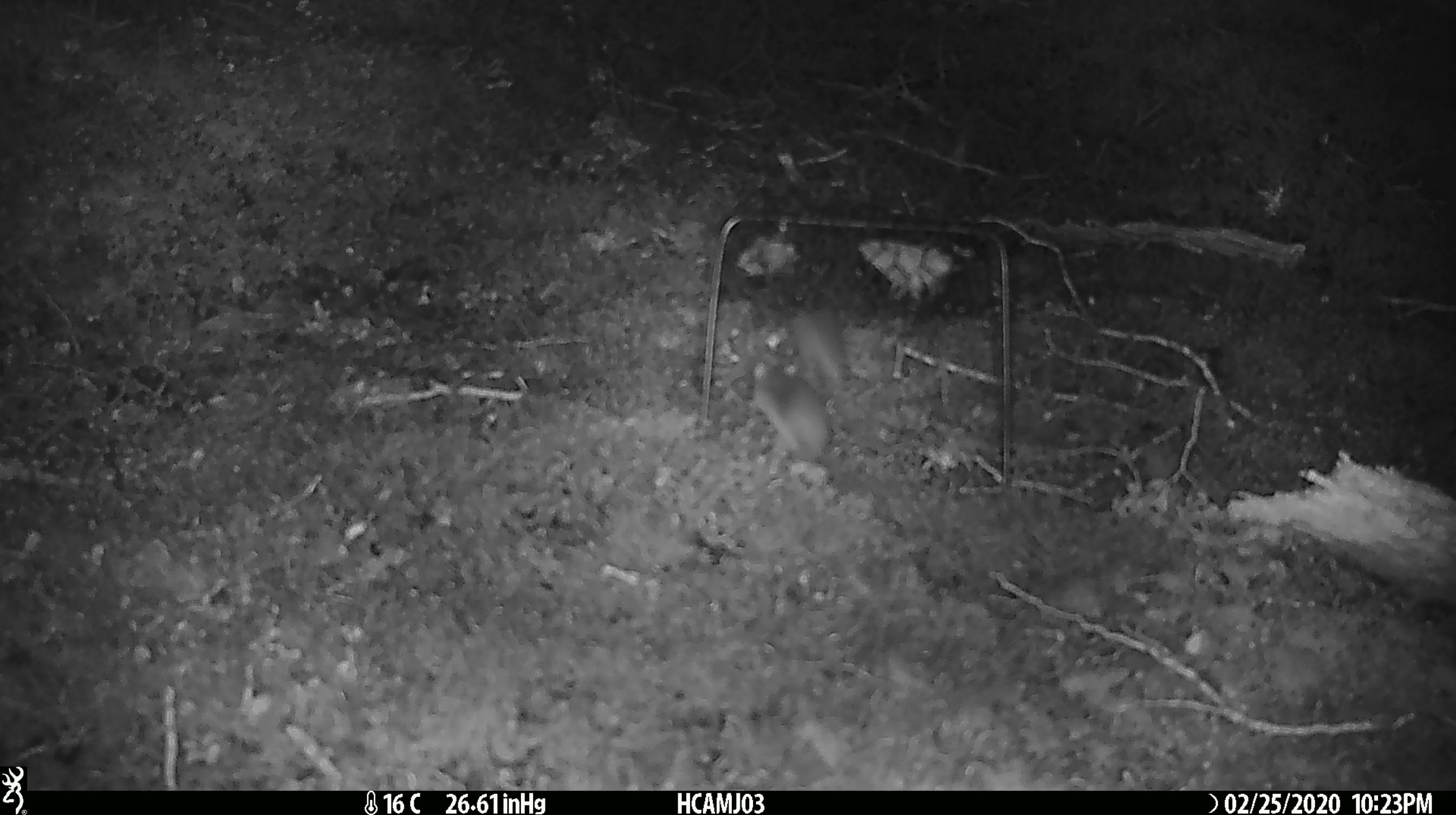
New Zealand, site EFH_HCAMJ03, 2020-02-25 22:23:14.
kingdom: Animalia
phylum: Chordata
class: Mammalia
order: Rodentia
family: Muridae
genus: Mus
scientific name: Mus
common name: mouse